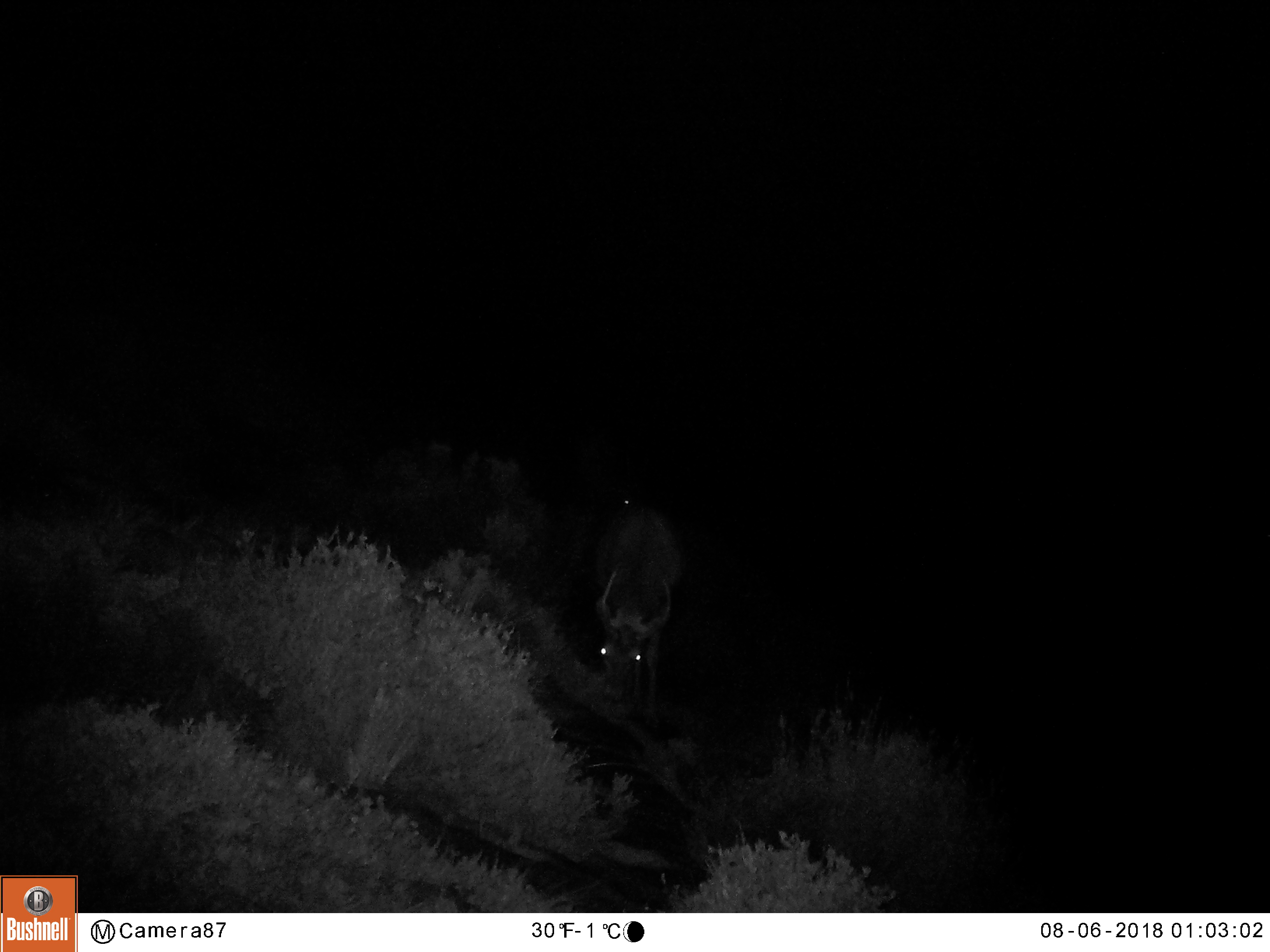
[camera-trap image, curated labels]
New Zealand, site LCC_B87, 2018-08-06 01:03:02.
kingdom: Animalia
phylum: Chordata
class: Mammalia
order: Artiodactyla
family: Cervidae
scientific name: Cervidae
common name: deer